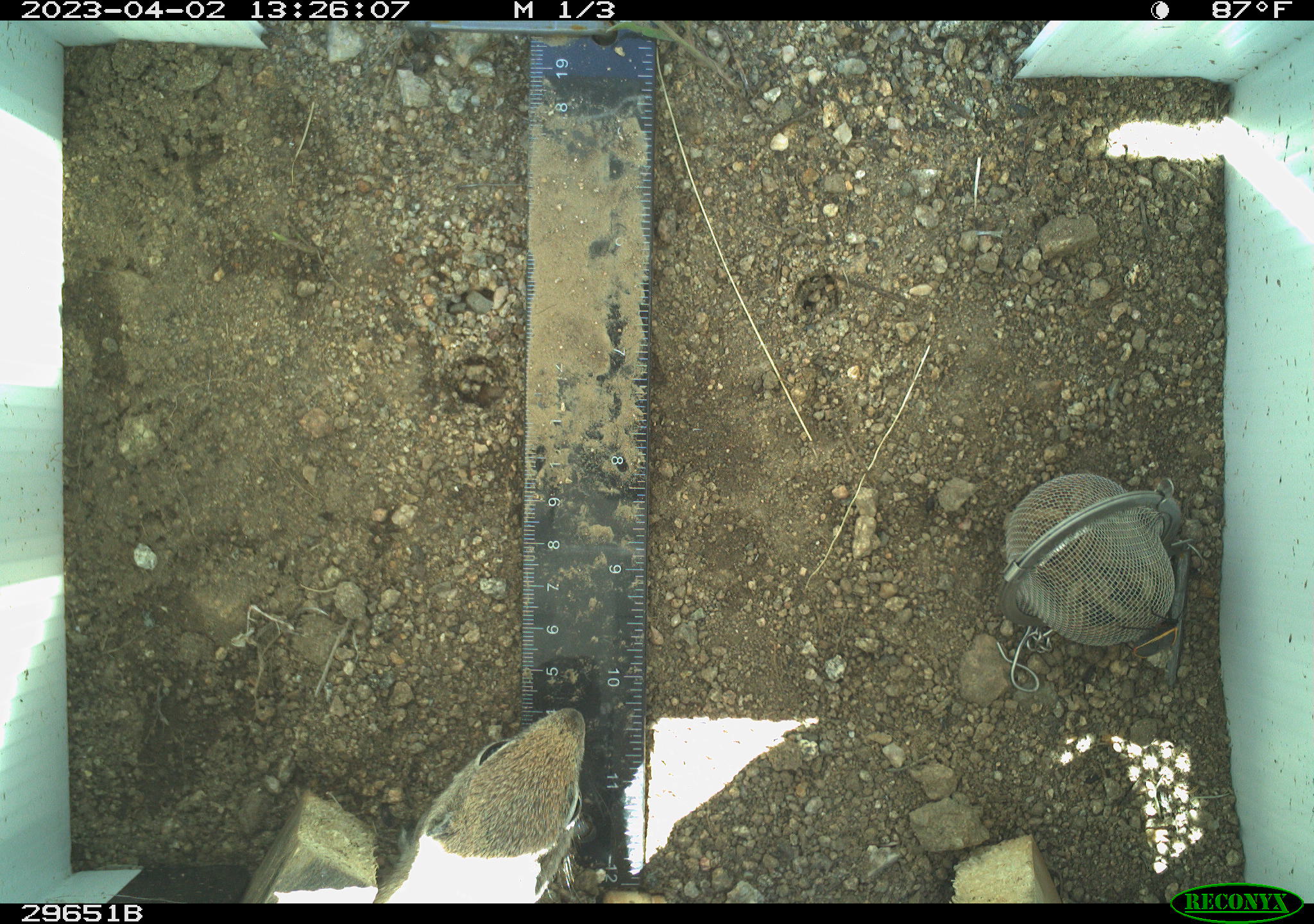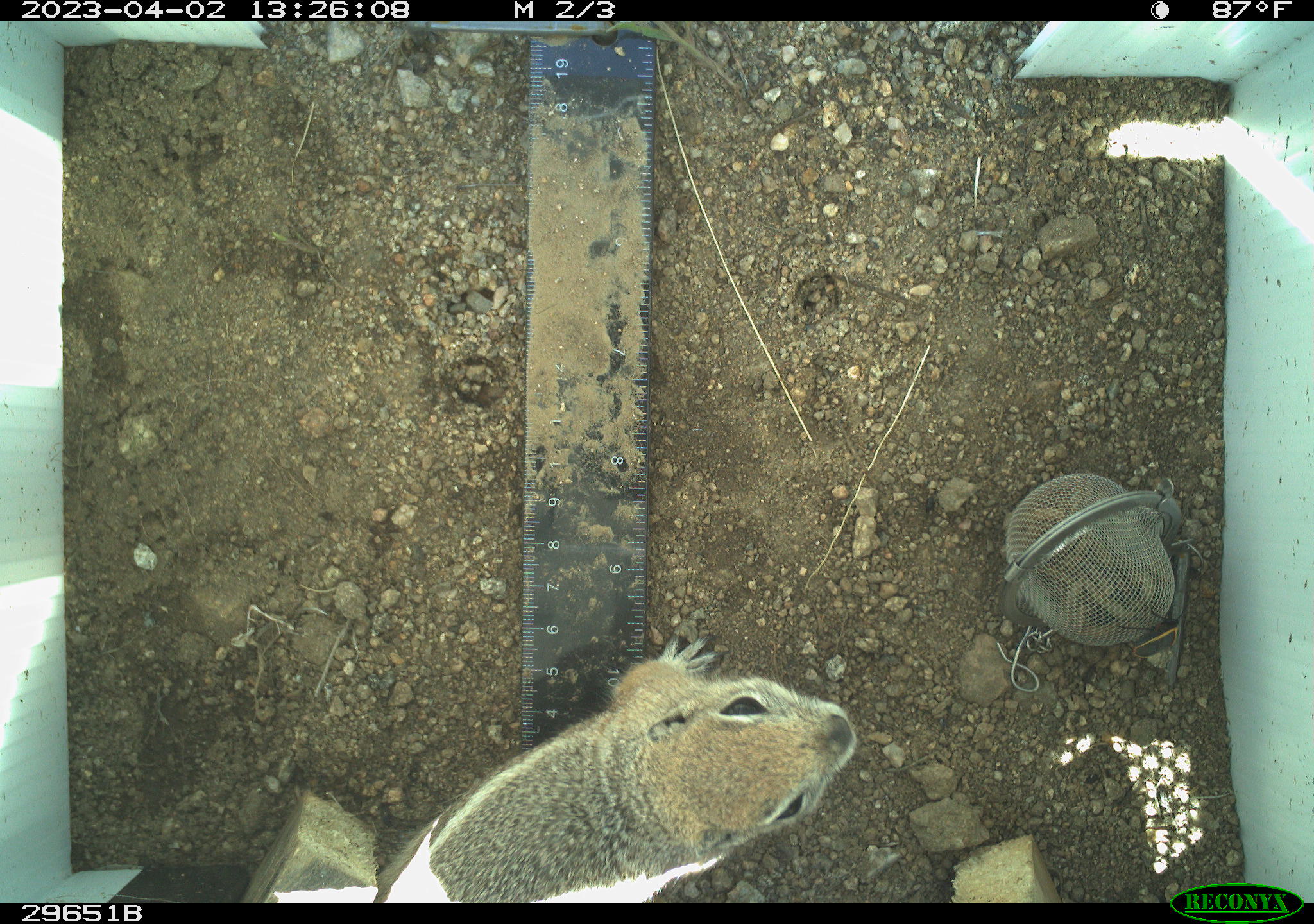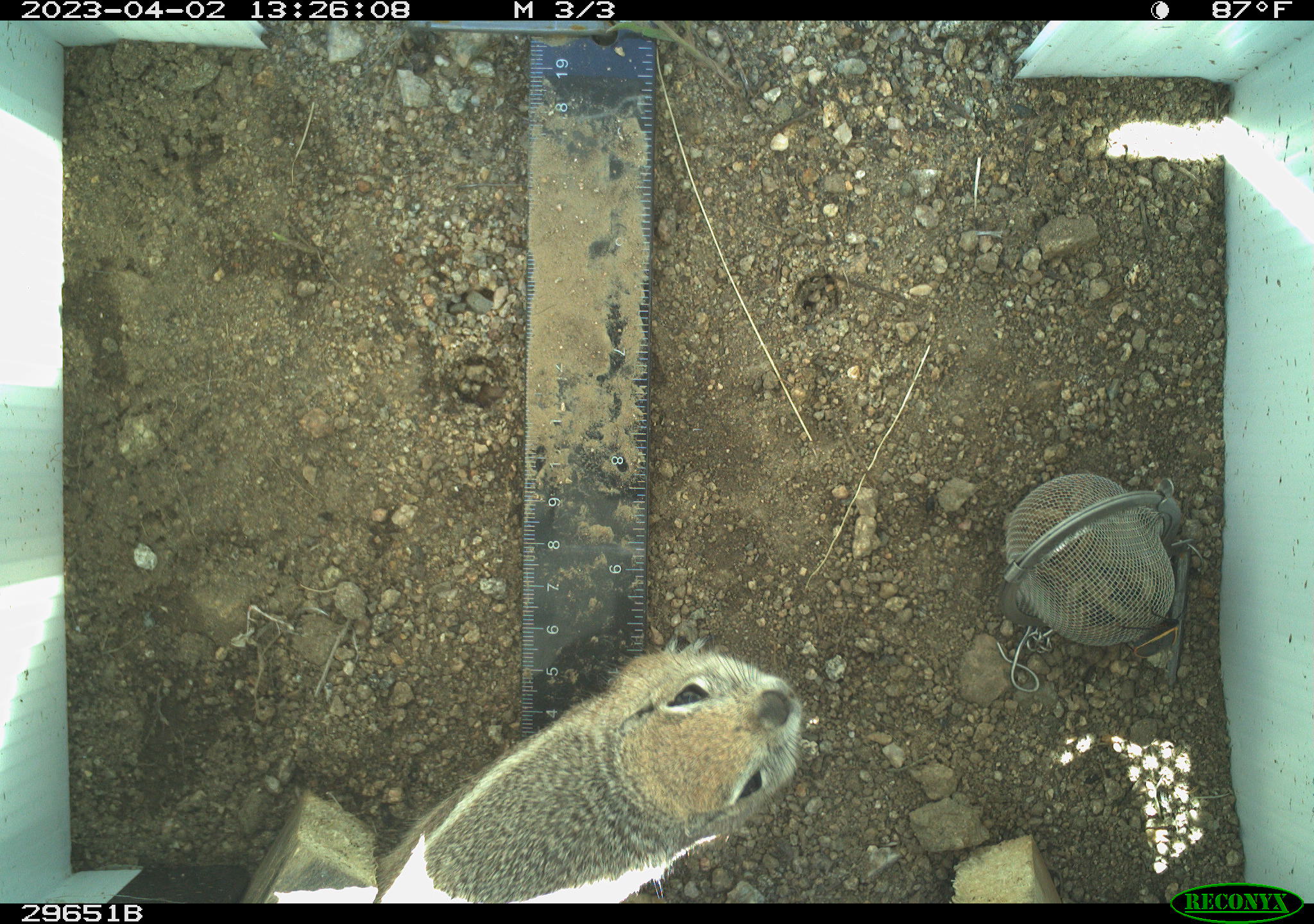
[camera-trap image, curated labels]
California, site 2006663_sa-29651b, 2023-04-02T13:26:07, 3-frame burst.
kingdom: Animalia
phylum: Chordata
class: Mammalia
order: Rodentia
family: Sciuridae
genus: Ammospermophilus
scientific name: Ammospermophilus leucurus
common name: white-tailed antelope squirrel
White-tailed antelope squirrel (Ammospermophilus leucurus).